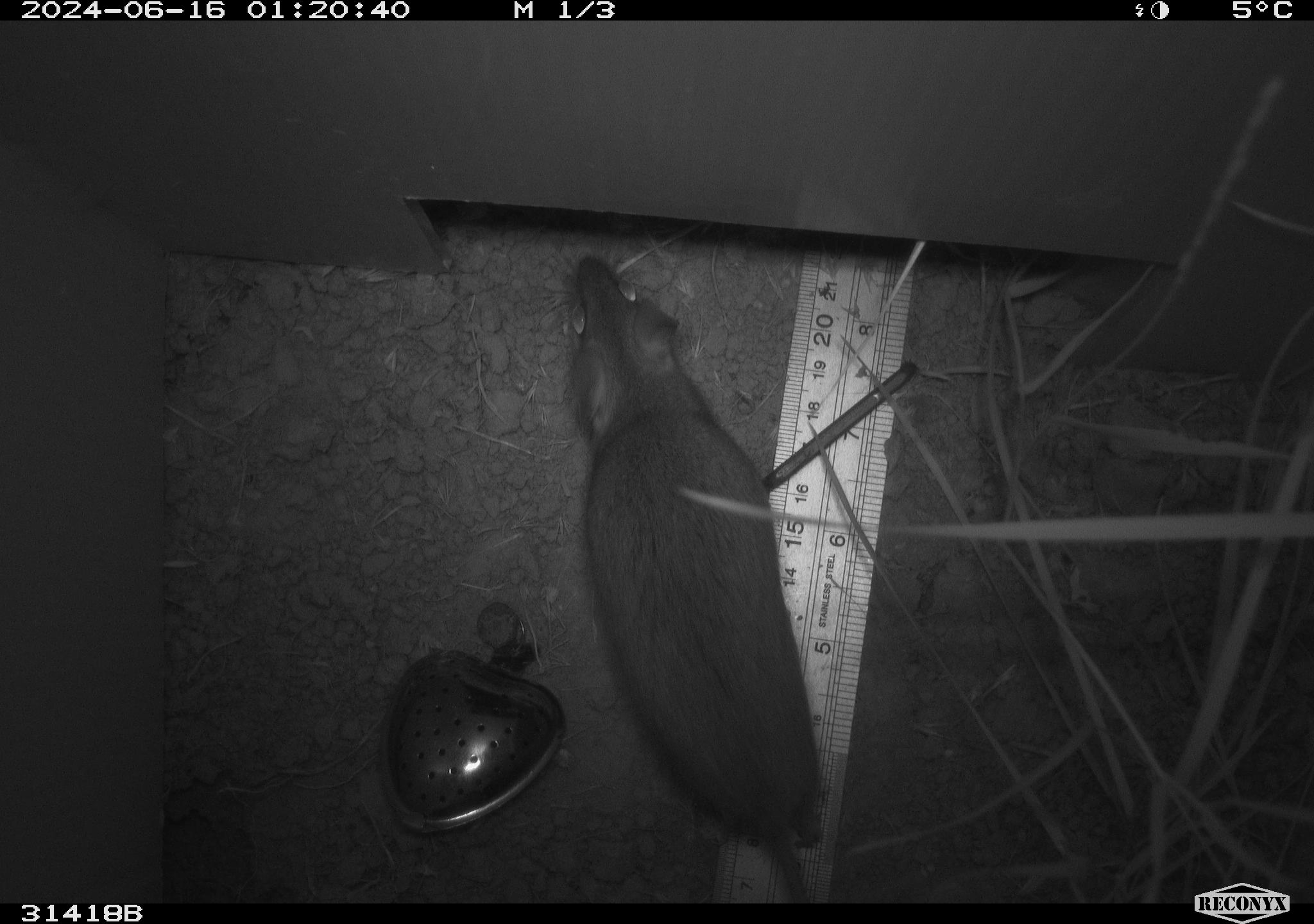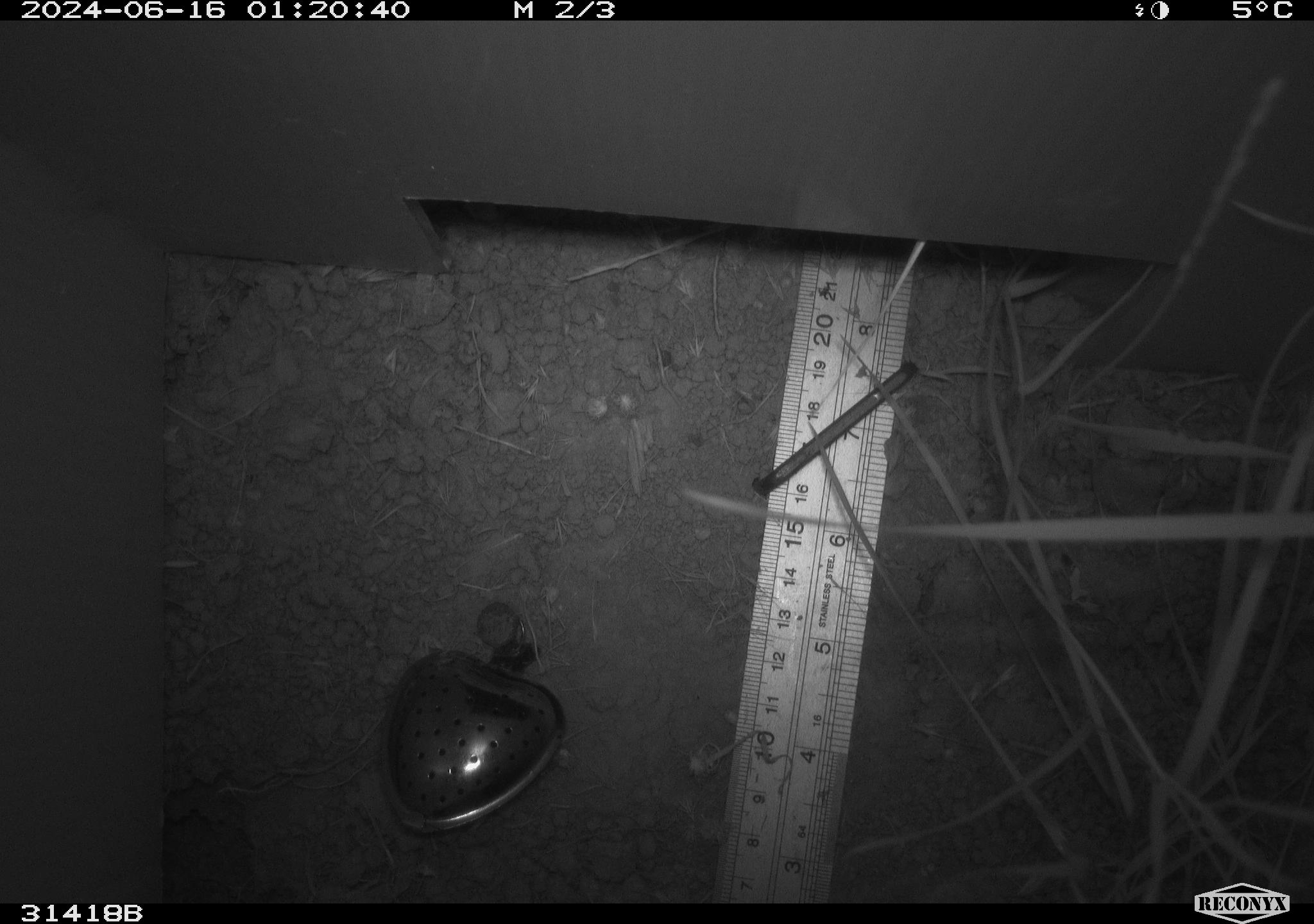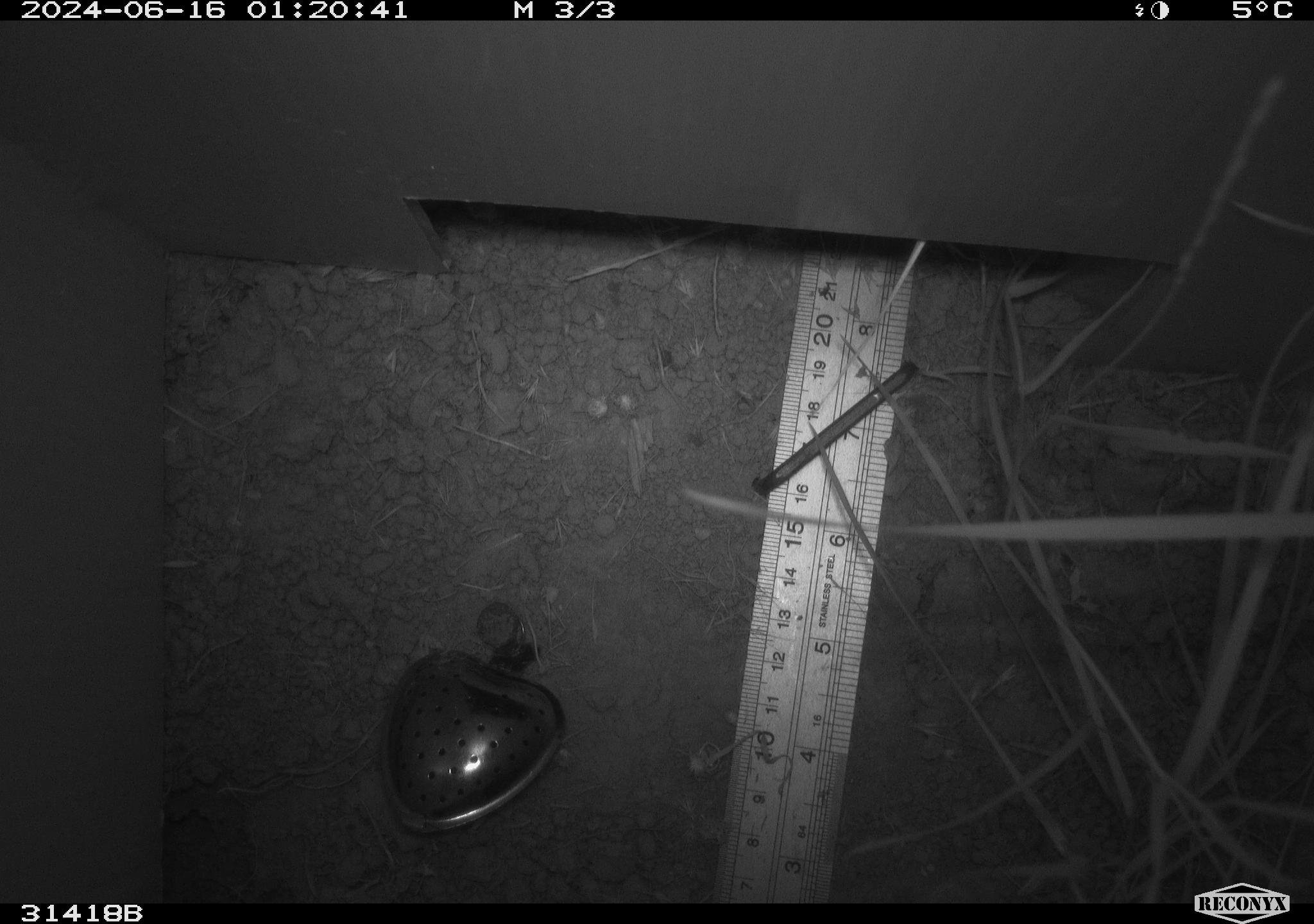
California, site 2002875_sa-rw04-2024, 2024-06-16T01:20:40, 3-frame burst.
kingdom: Animalia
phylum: Chordata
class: Mammalia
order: Rodentia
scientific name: Rodentia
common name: rodent